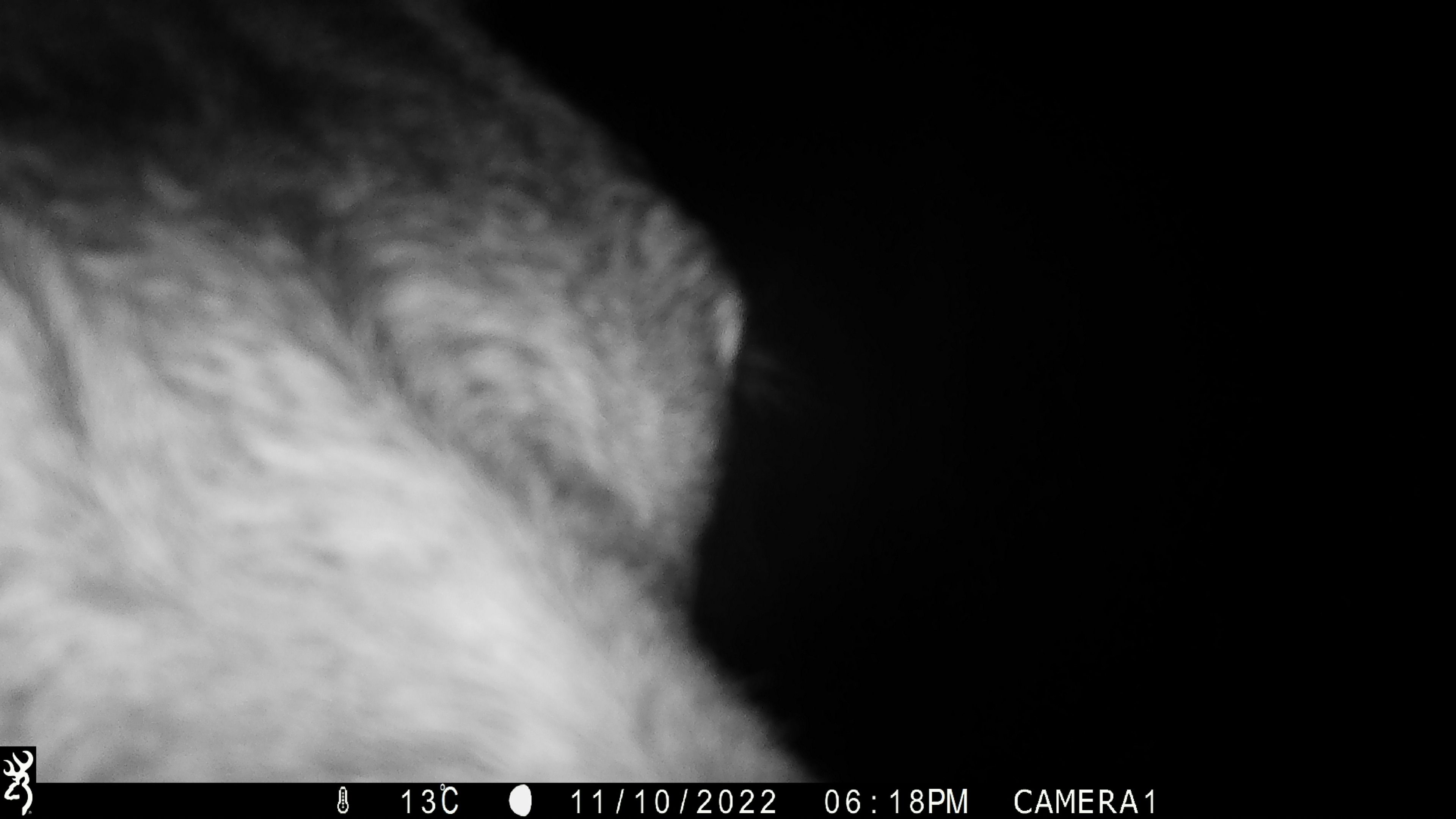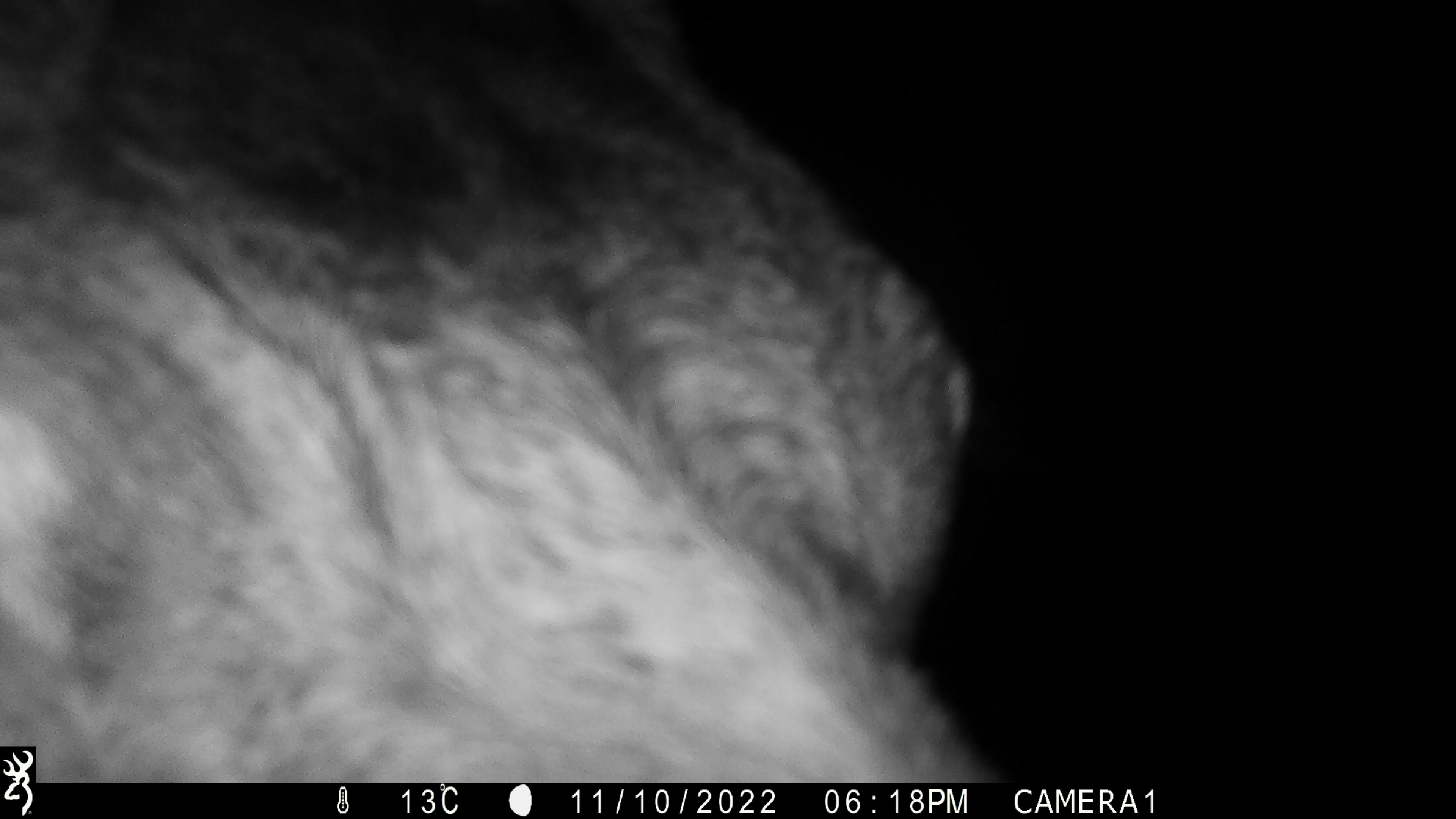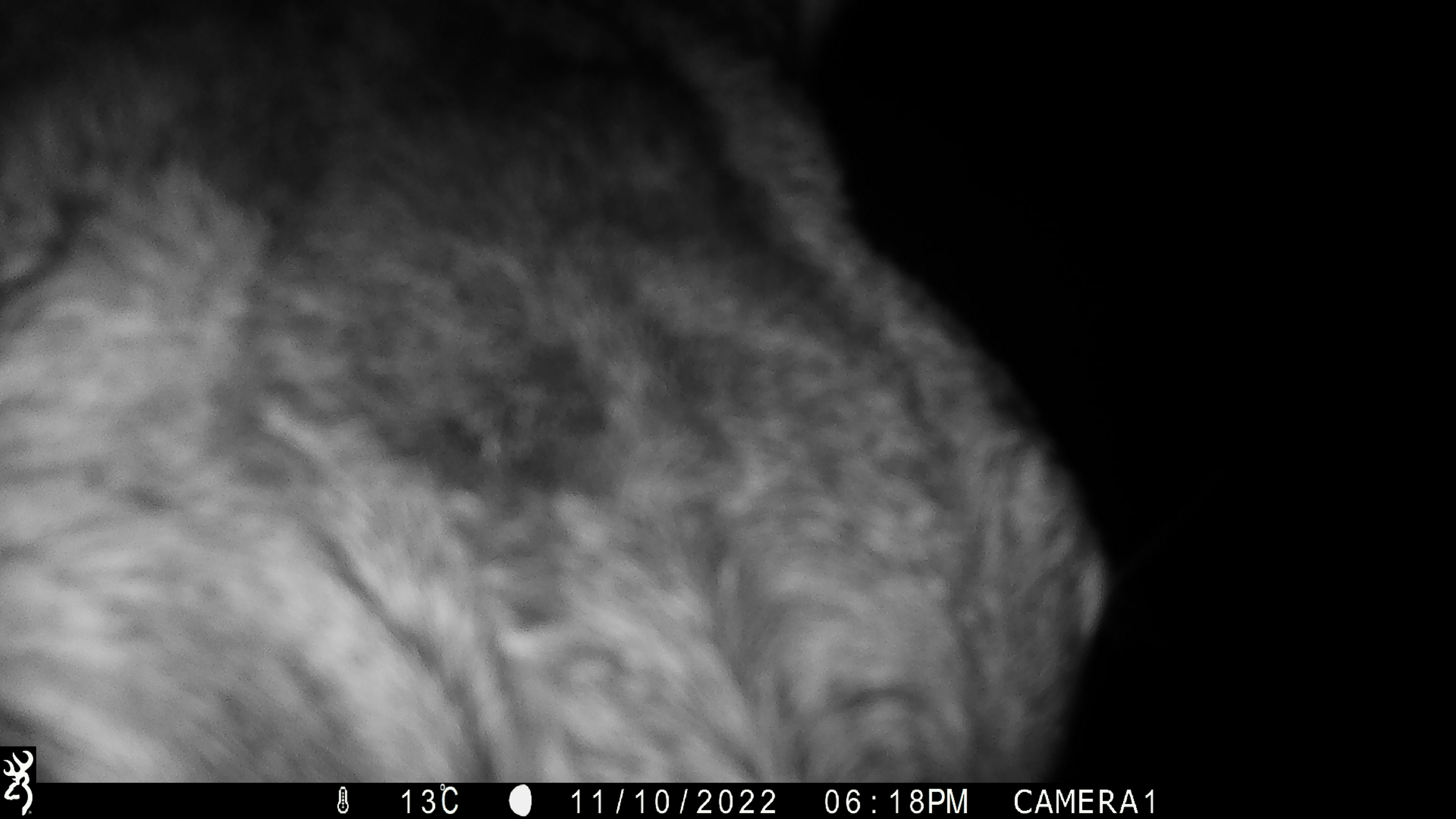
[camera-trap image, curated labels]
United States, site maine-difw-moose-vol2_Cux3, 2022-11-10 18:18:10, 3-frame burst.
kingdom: Animalia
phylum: Chordata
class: Mammalia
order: Artiodactyla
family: Cervidae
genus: Alces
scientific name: Alces alces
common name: moose